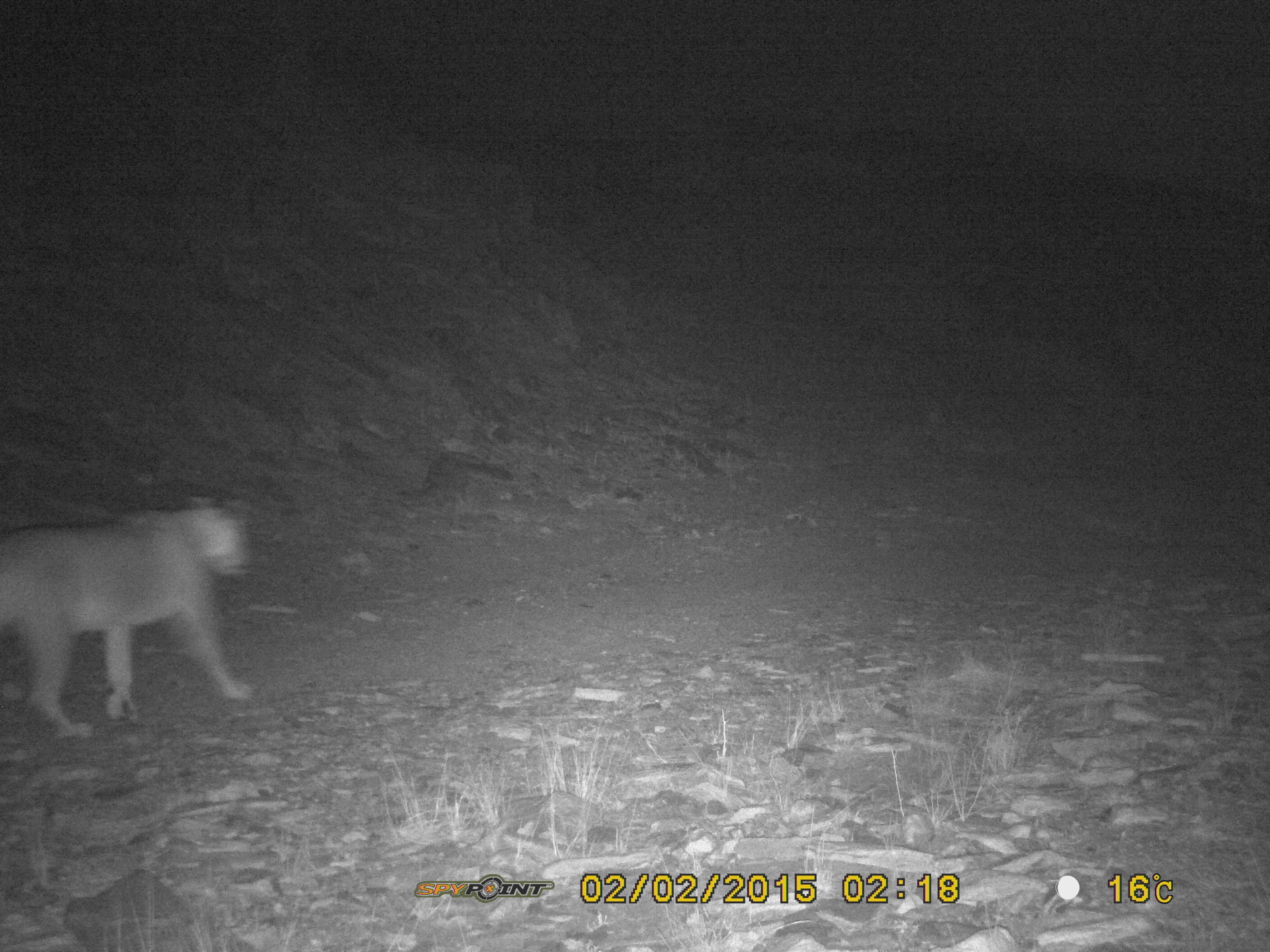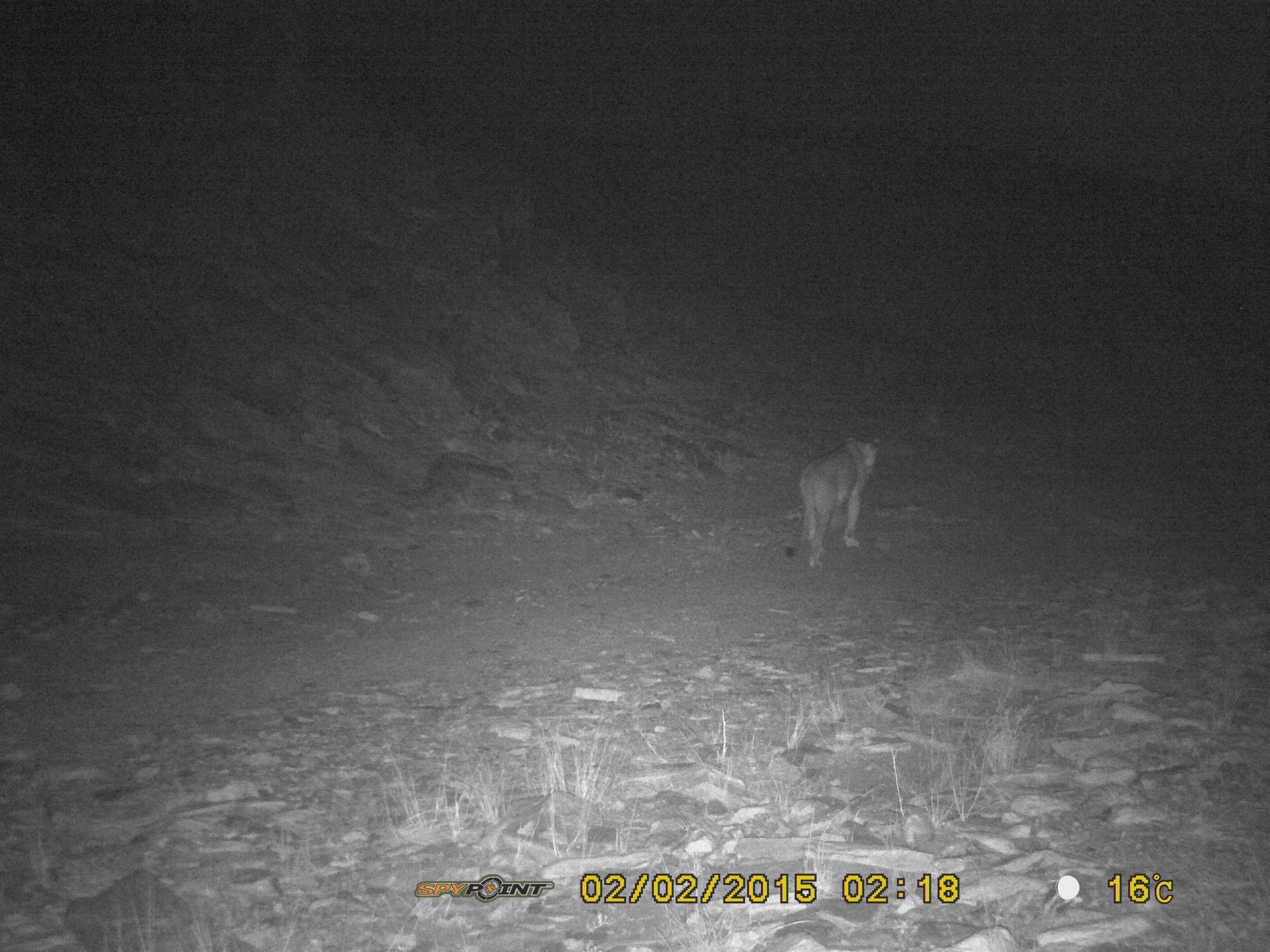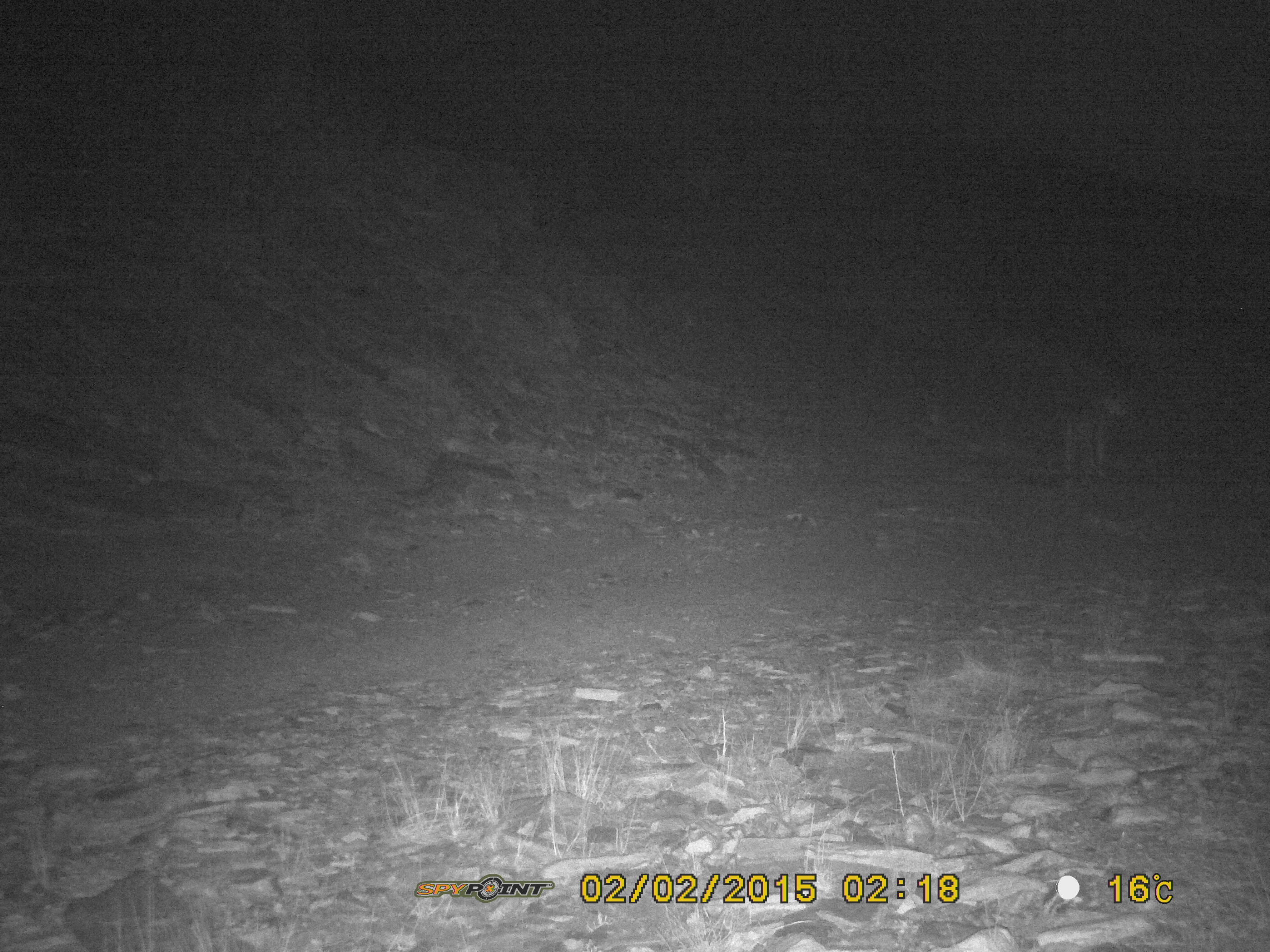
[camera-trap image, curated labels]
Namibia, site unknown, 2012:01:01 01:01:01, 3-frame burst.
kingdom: Animalia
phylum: Chordata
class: Mammalia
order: Carnivora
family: Felidae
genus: Panthera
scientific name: Panthera leo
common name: lion